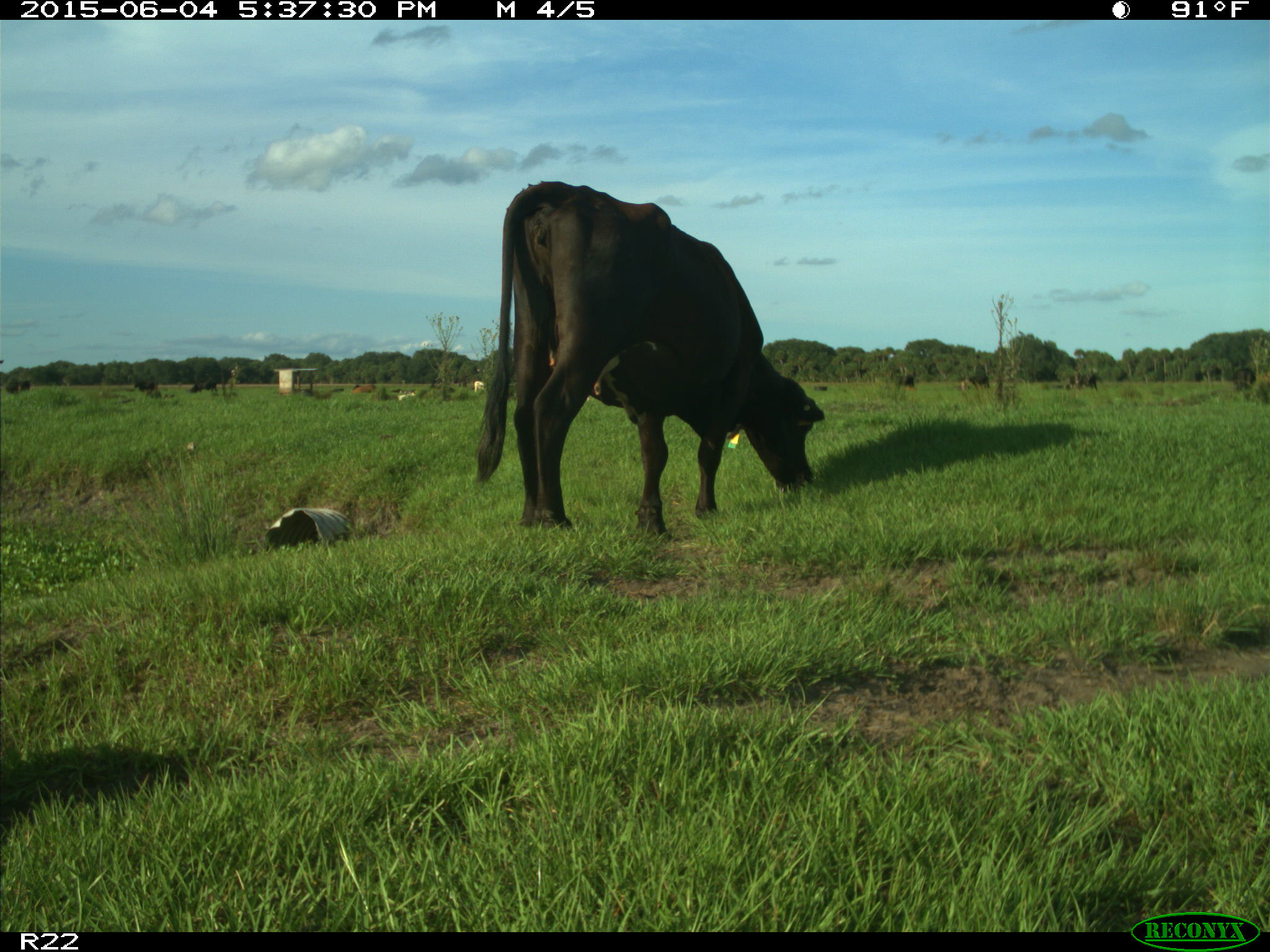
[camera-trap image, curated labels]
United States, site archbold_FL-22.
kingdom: Animalia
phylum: Chordata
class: Mammalia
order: Artiodactyla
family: Bovidae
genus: Bos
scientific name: Bos taurus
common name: domestic cow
Bos taurus (domestic cow).